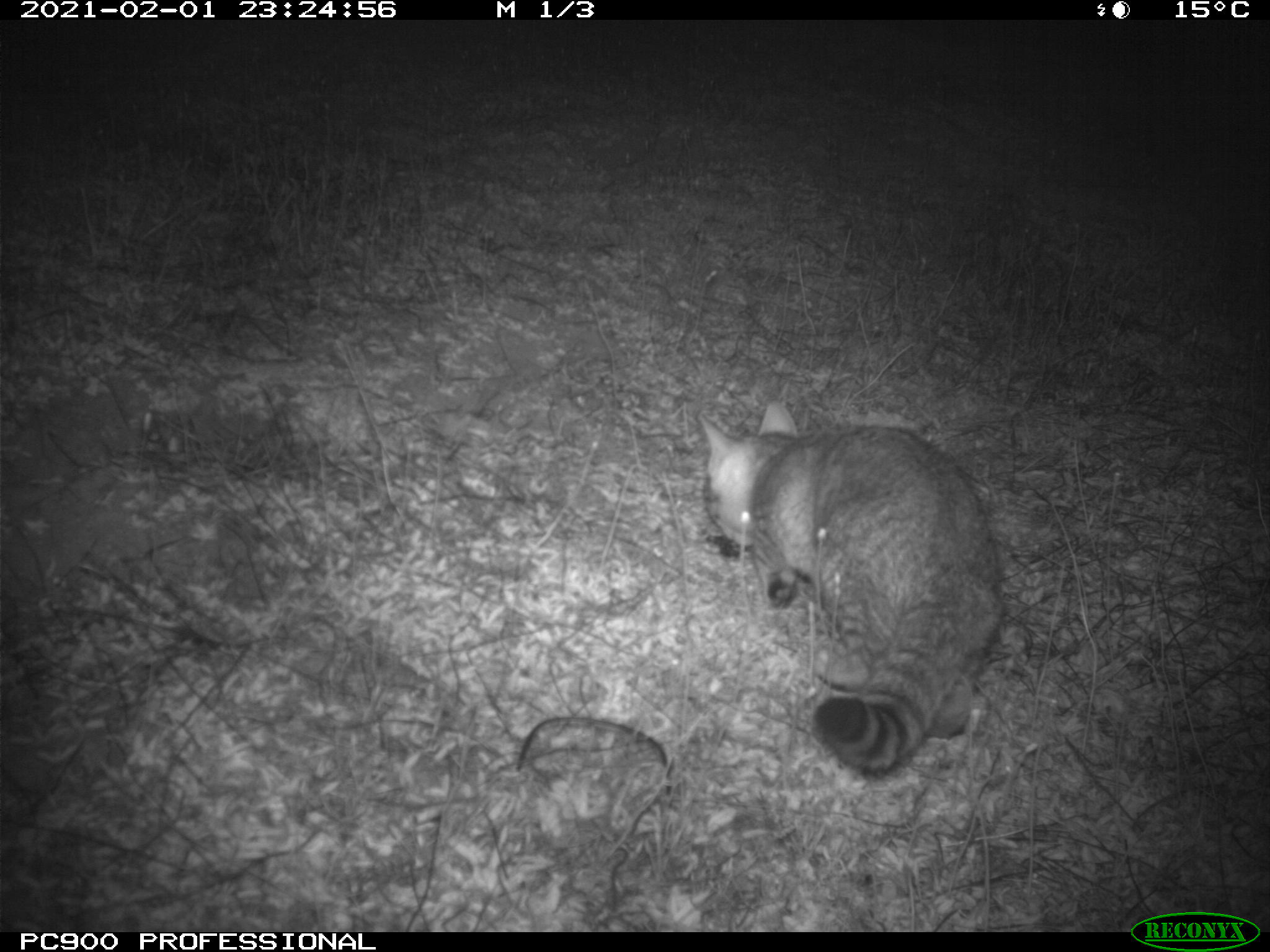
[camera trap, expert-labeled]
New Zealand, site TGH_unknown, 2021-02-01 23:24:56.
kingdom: Animalia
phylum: Chordata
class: Mammalia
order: Carnivora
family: Felidae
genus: Felis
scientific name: Felis catus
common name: domestic cat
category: cat